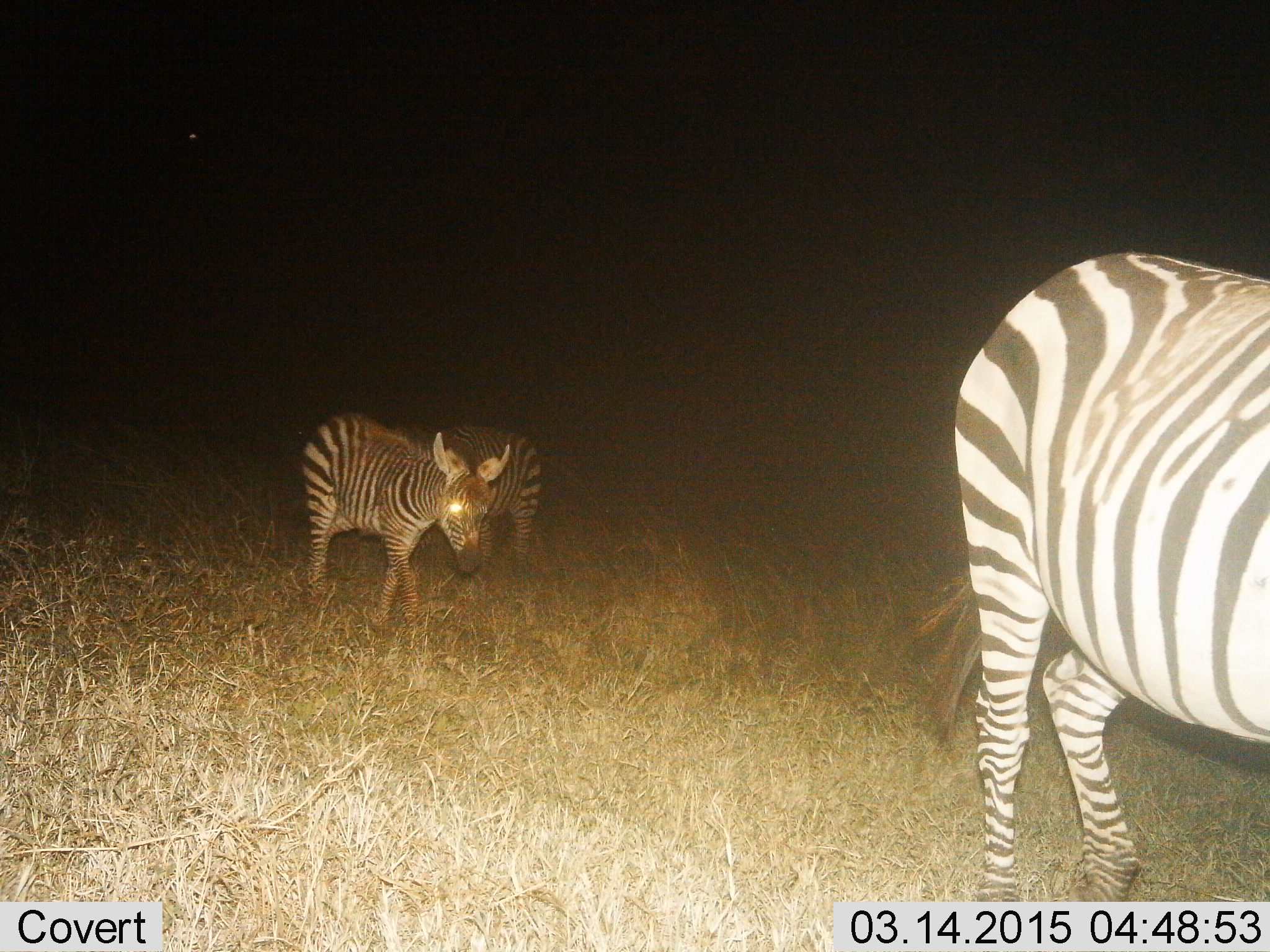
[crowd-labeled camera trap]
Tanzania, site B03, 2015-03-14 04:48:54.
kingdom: Animalia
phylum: Chordata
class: Mammalia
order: Perissodactyla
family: Equidae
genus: Equus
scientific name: Equus quagga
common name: plains zebra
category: zebra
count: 3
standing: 30%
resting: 0%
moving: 90%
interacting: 0%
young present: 70%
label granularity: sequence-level